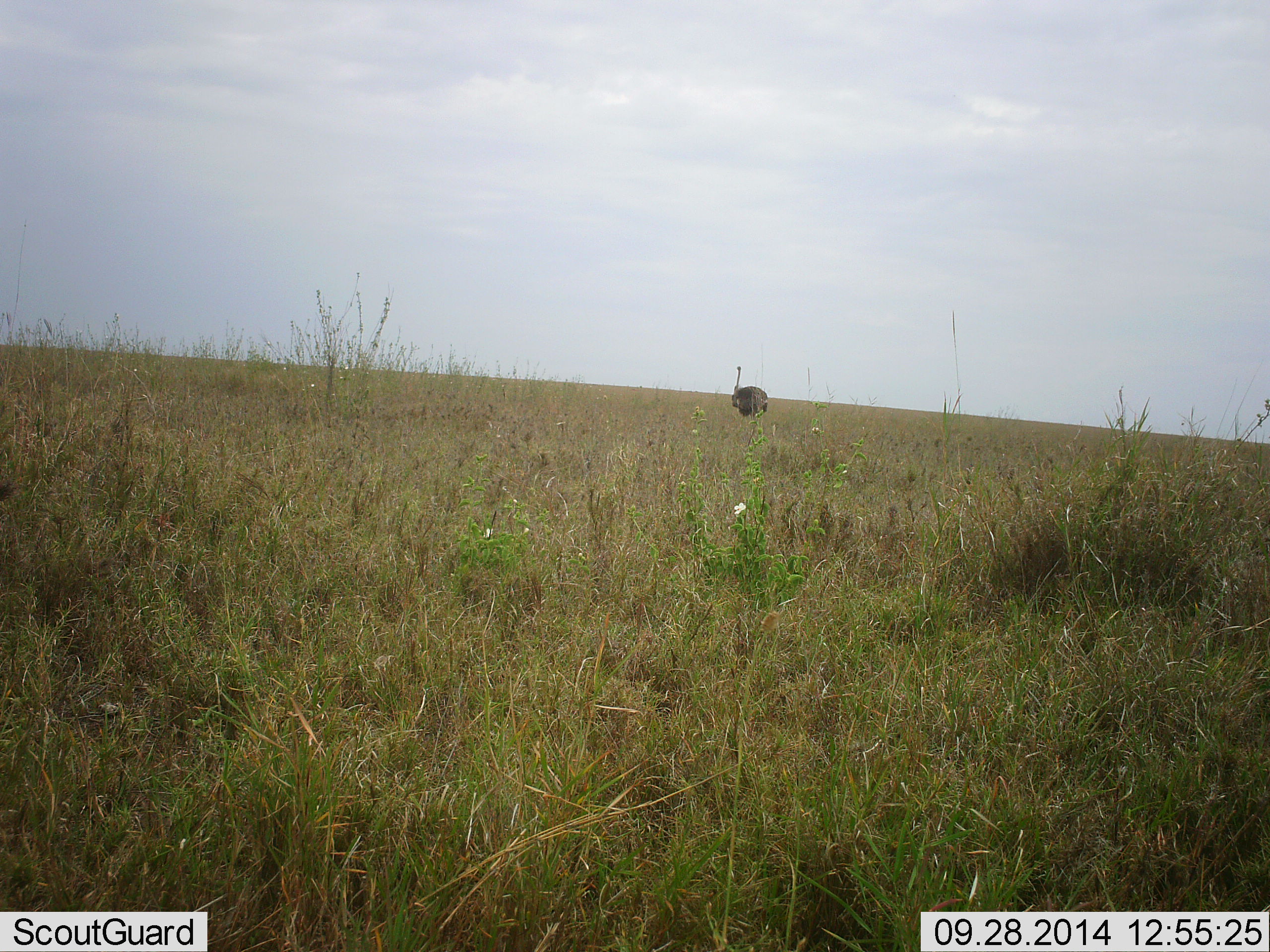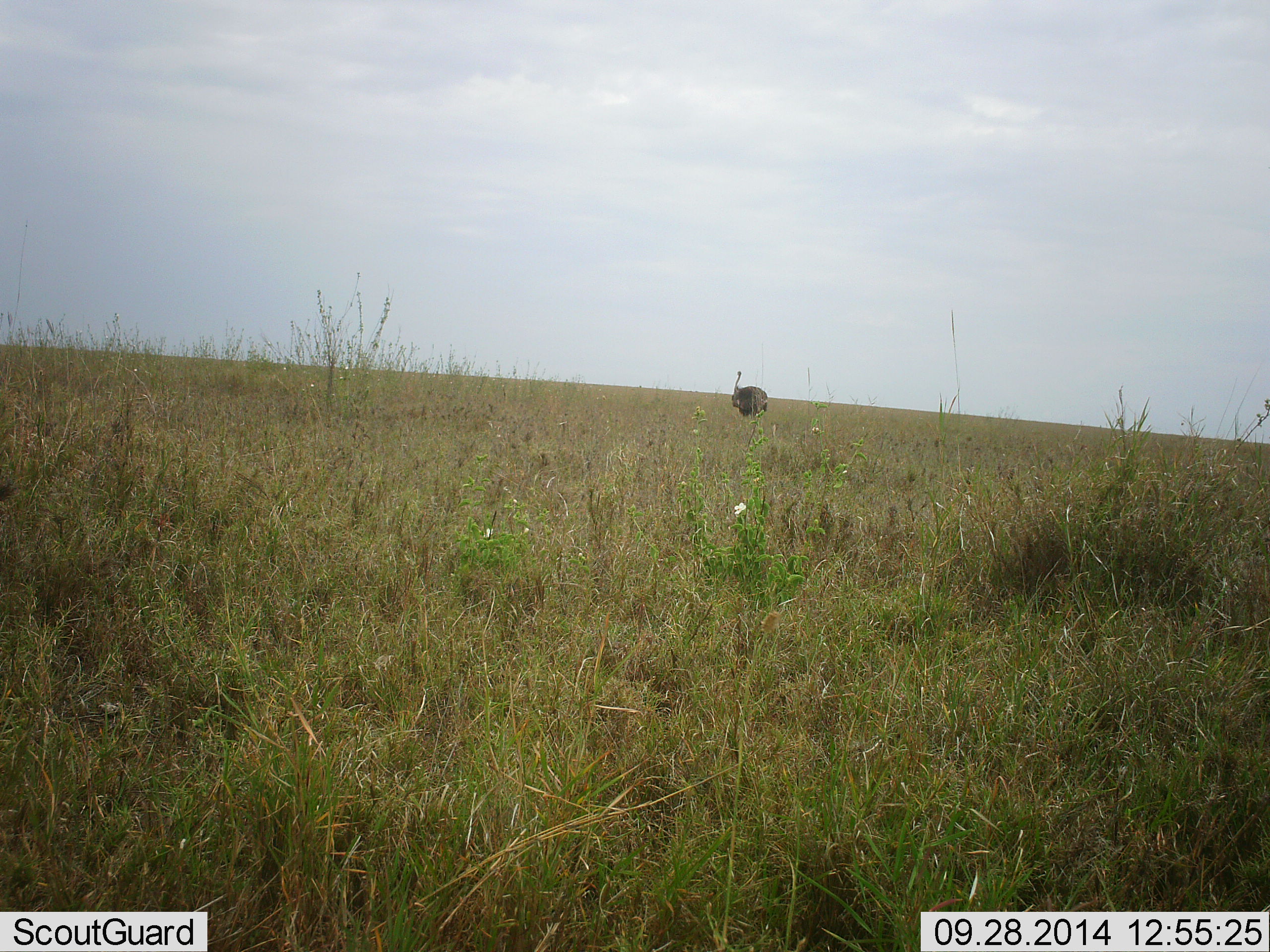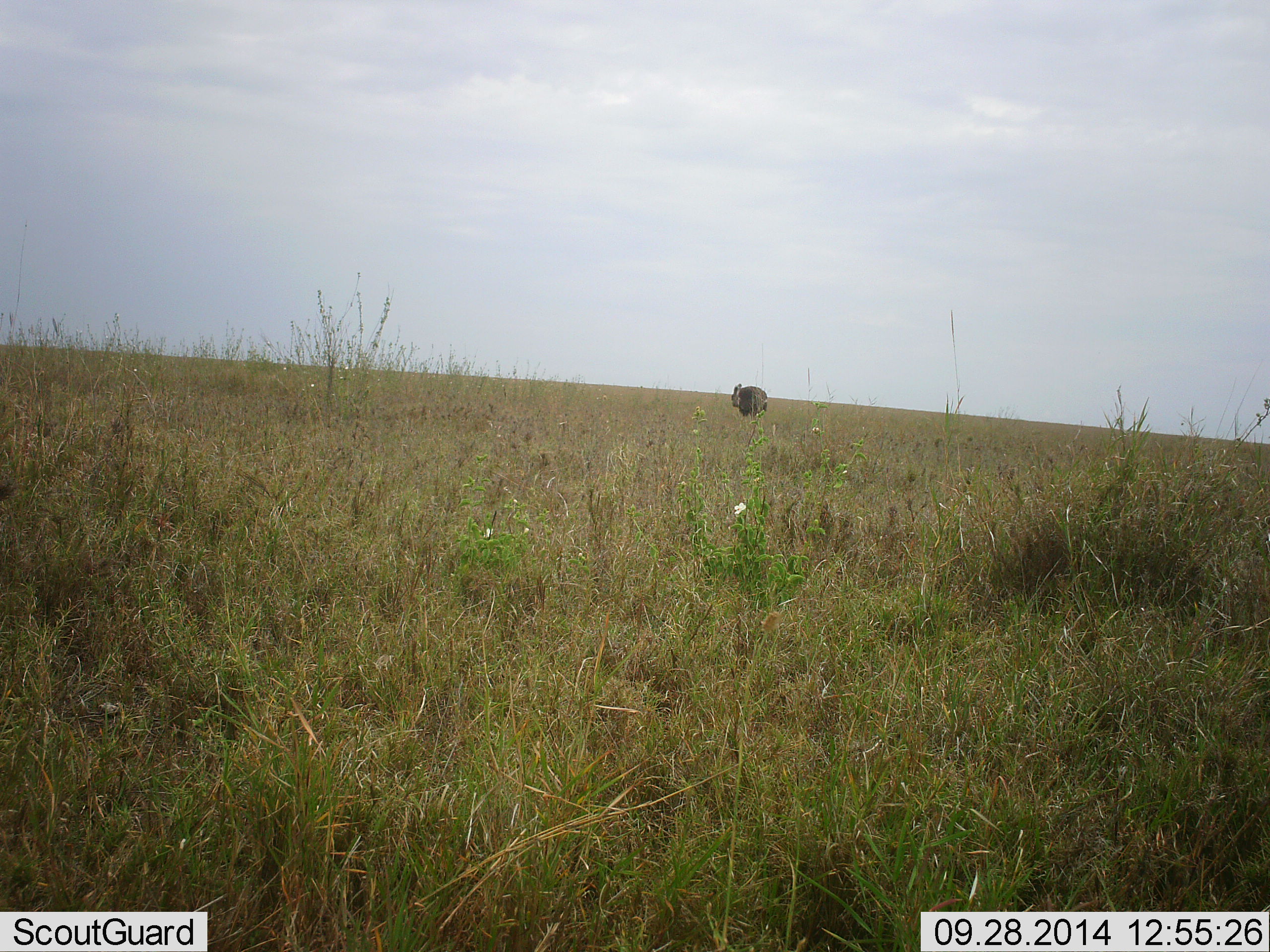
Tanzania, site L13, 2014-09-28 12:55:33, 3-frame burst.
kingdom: Animalia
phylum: Chordata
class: Aves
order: Struthioniformes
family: Struthionidae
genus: Struthio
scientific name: Struthio camelus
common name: ostrich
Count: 1.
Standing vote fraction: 80%.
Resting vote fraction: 0%.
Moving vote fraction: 10%.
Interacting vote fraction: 10%.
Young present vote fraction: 0%.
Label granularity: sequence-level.